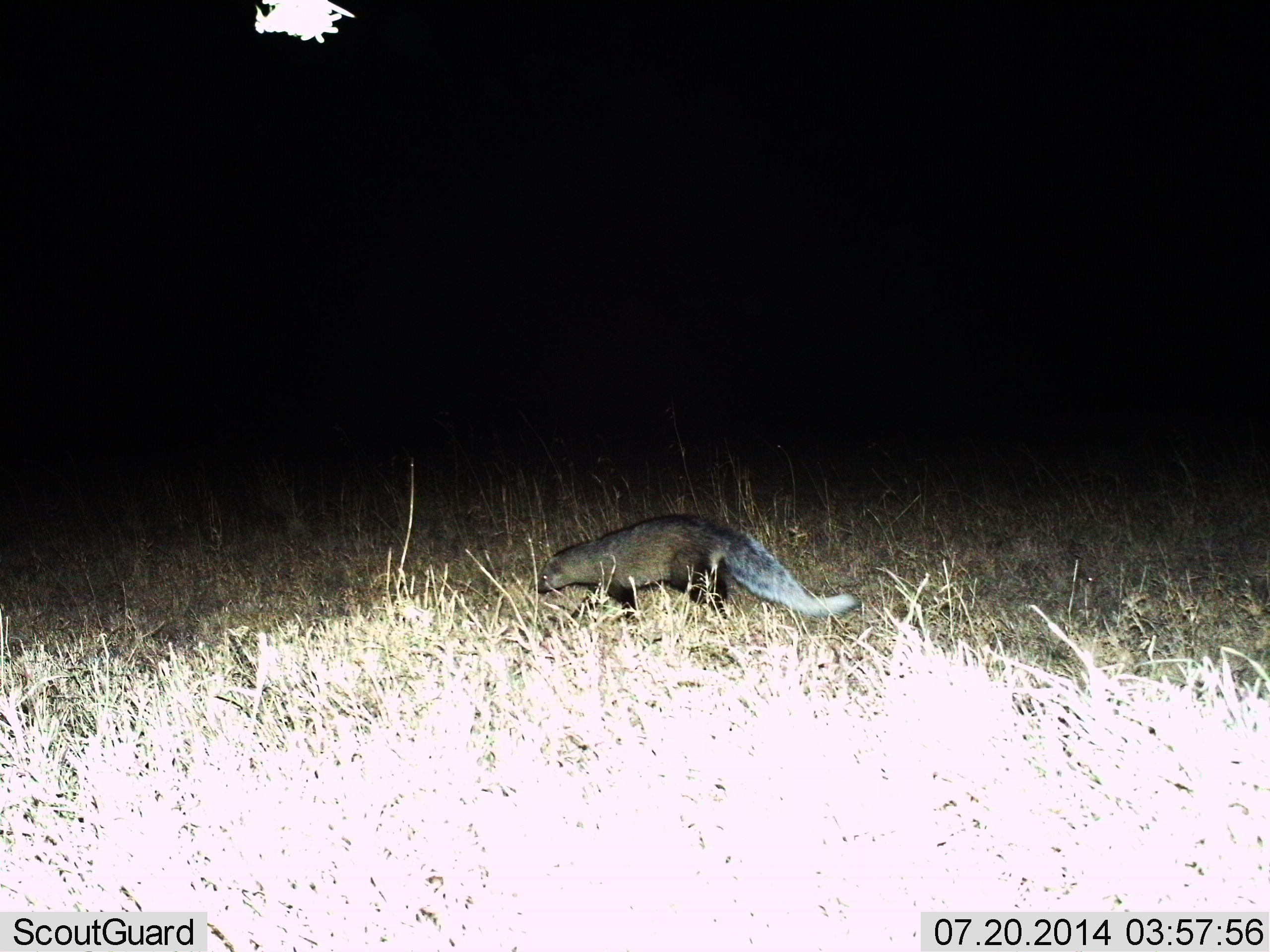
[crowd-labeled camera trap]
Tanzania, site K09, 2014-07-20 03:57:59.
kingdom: Animalia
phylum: Chordata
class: Mammalia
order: Carnivora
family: Herpestidae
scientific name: Herpestidae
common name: mongoose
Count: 1.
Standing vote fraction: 10%.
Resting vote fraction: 0%.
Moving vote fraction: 90%.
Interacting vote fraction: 0%.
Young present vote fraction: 0%.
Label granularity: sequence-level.